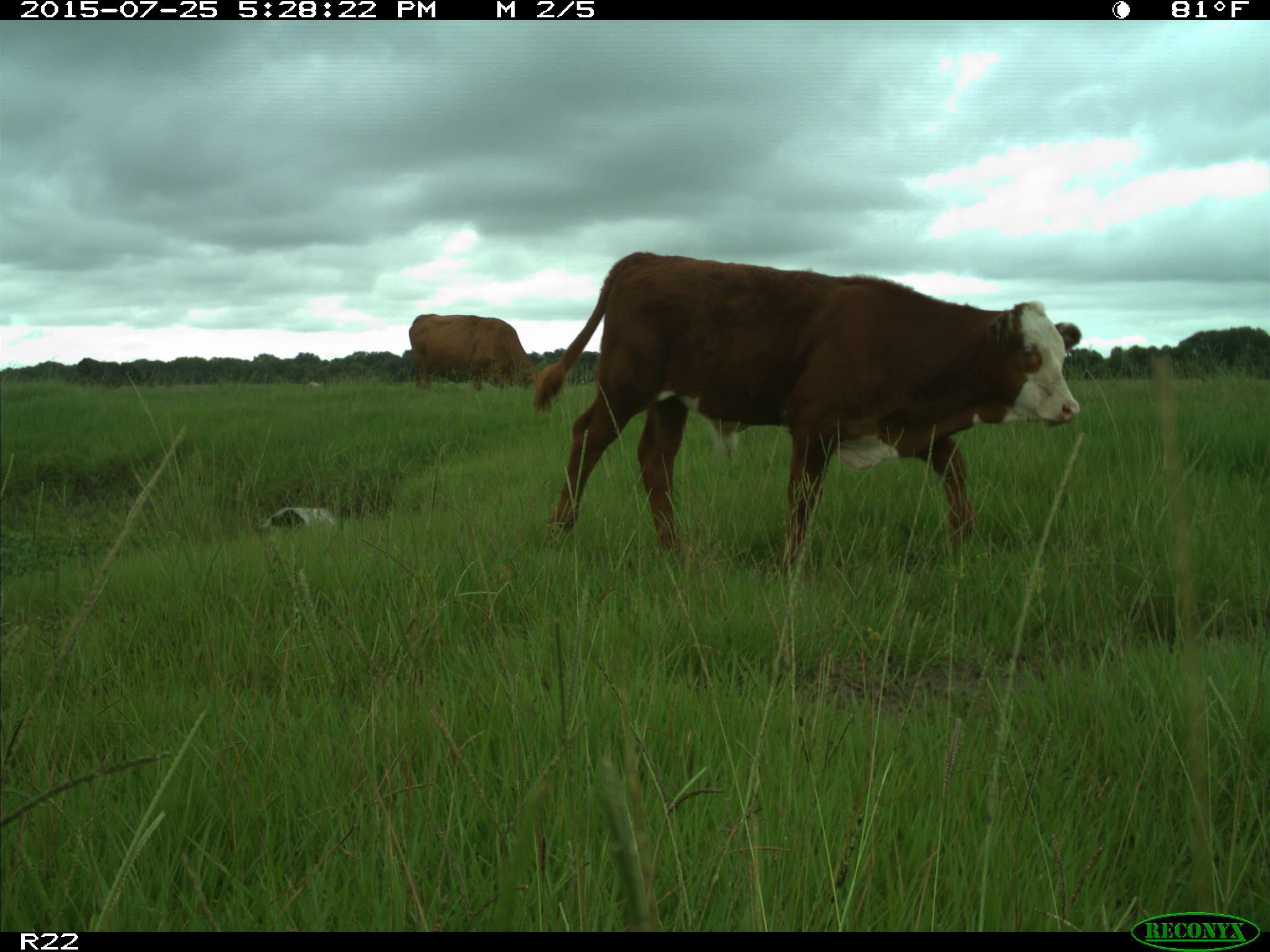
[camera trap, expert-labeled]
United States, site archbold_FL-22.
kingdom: Animalia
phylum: Chordata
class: Mammalia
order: Artiodactyla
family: Bovidae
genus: Bos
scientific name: Bos taurus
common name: domestic cow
Bos taurus (domestic cow).